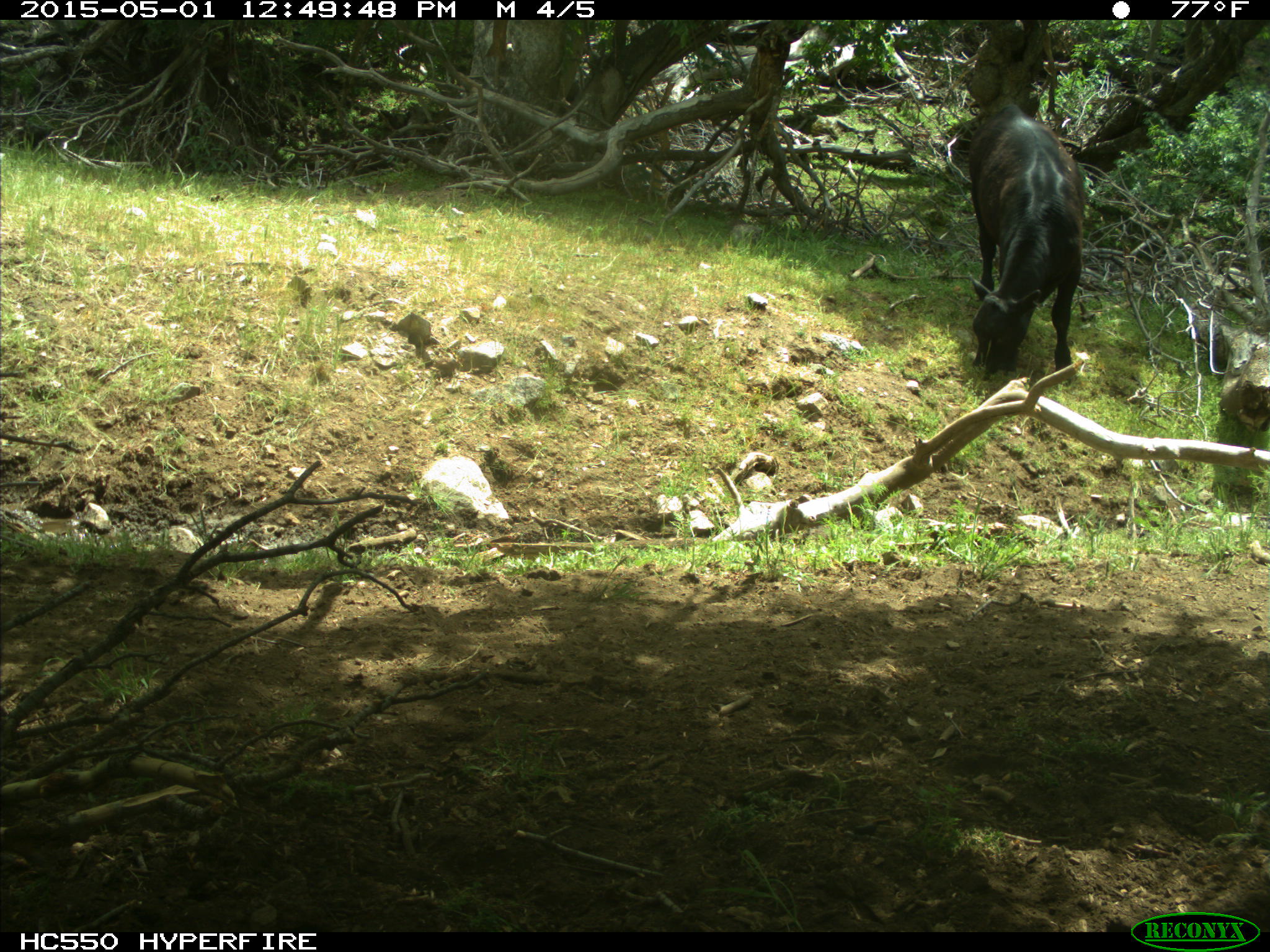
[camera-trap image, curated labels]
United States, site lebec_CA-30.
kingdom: Animalia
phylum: Chordata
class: Mammalia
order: Artiodactyla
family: Bovidae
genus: Bos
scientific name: Bos taurus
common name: domestic cow